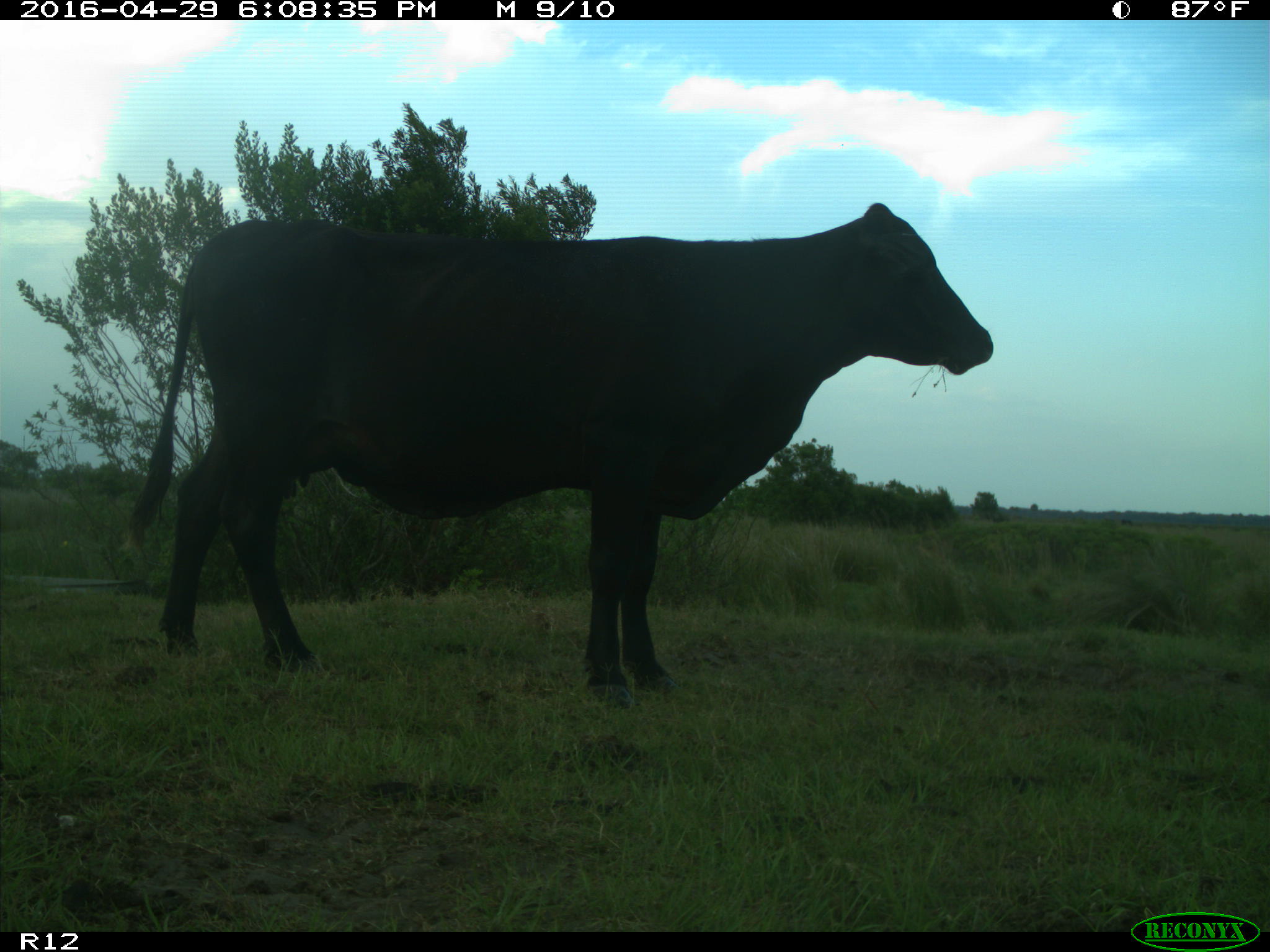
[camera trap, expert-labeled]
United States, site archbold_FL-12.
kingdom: Animalia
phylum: Chordata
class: Mammalia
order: Artiodactyla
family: Bovidae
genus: Bos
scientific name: Bos taurus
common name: domestic cow